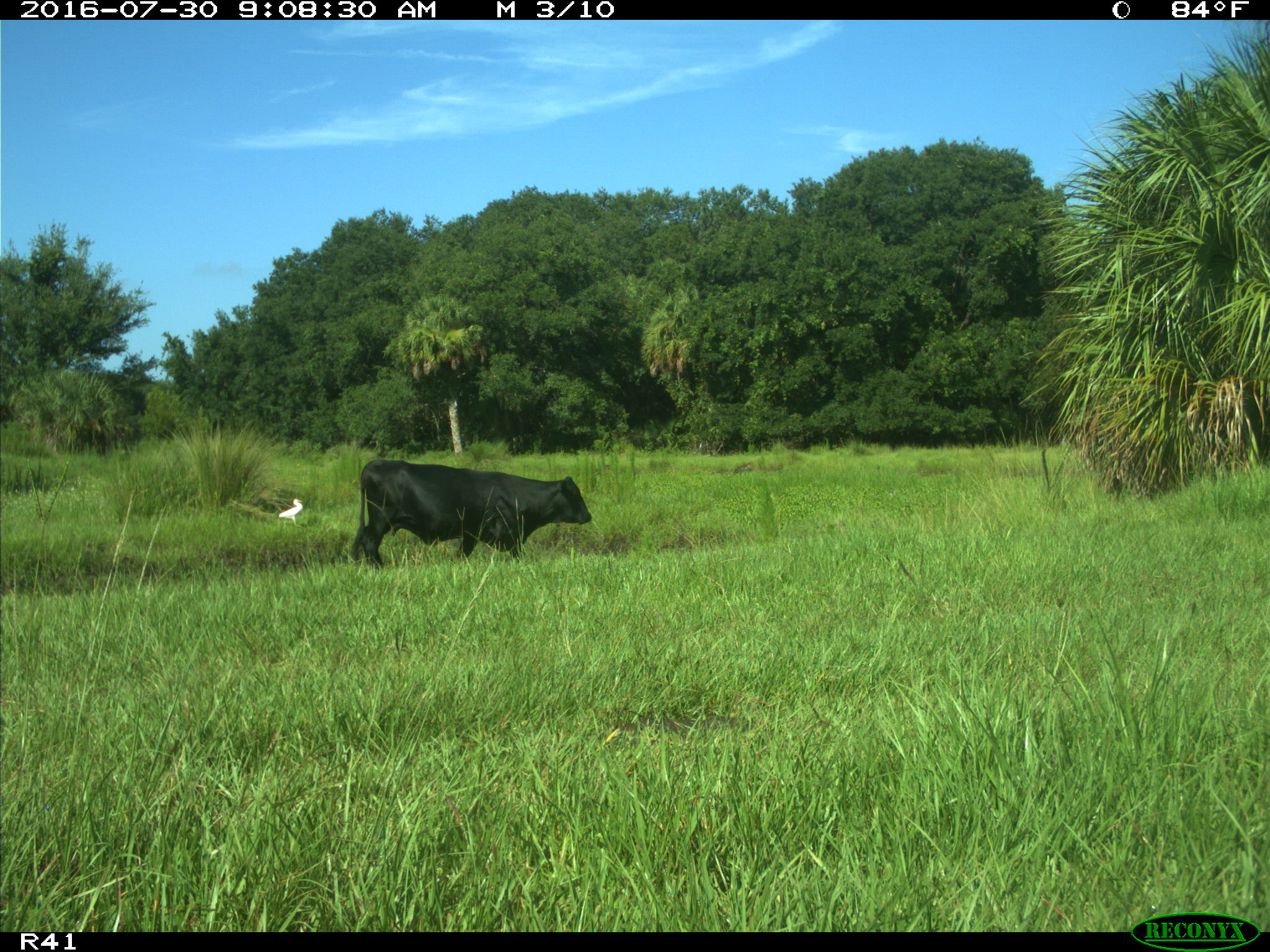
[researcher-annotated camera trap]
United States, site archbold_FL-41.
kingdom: Animalia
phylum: Chordata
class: Mammalia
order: Artiodactyla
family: Bovidae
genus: Bos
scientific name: Bos taurus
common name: domestic cow